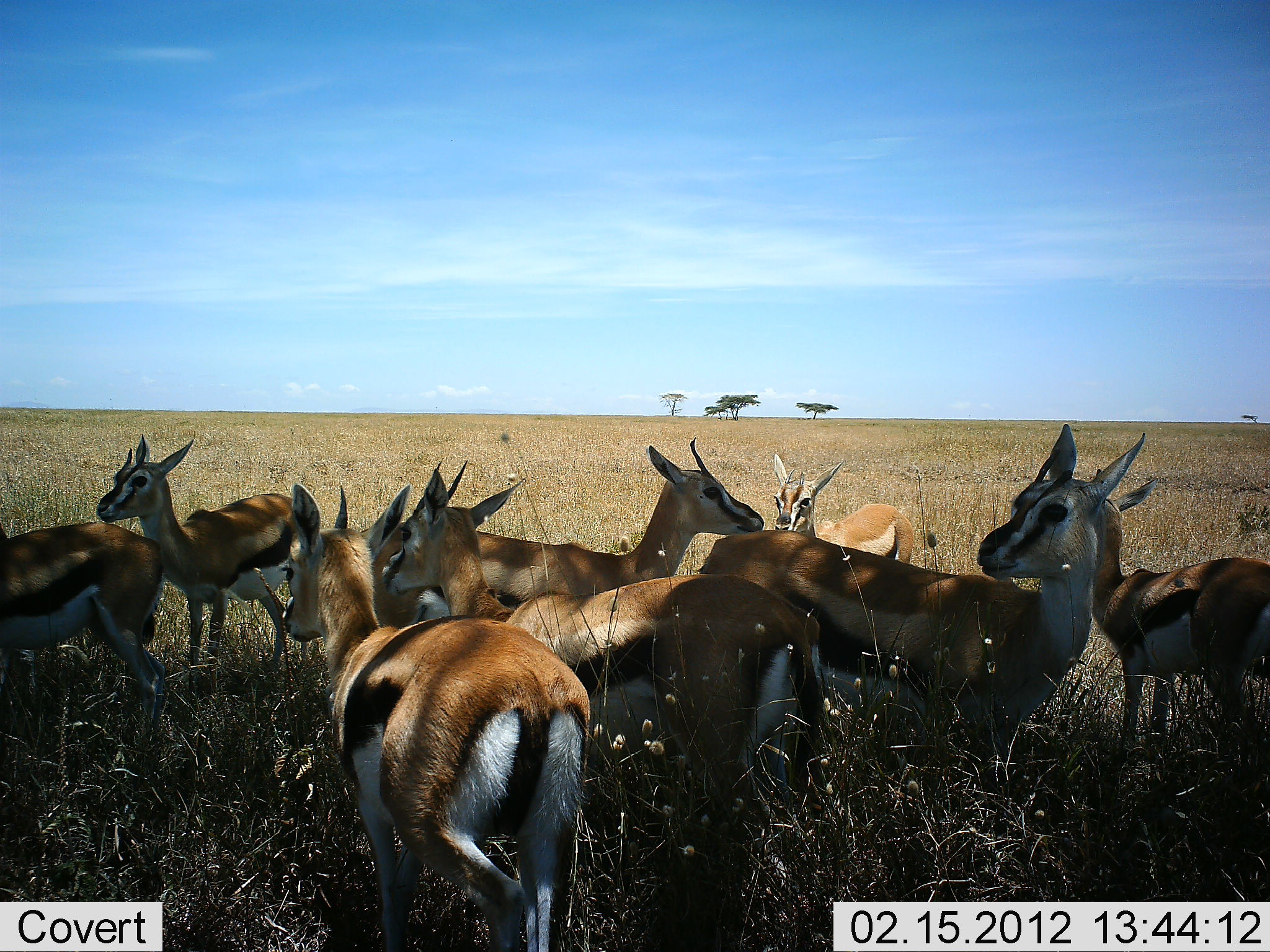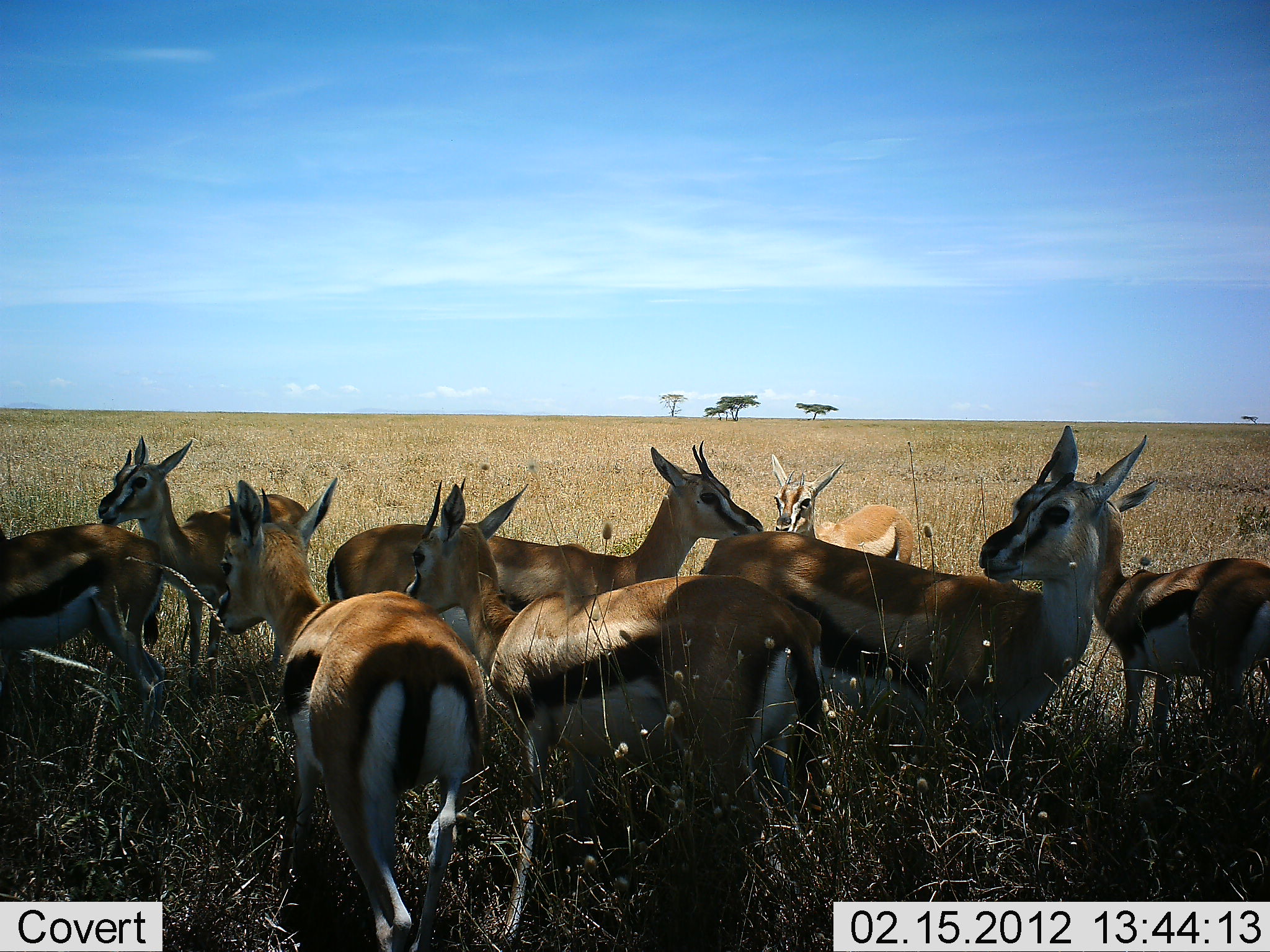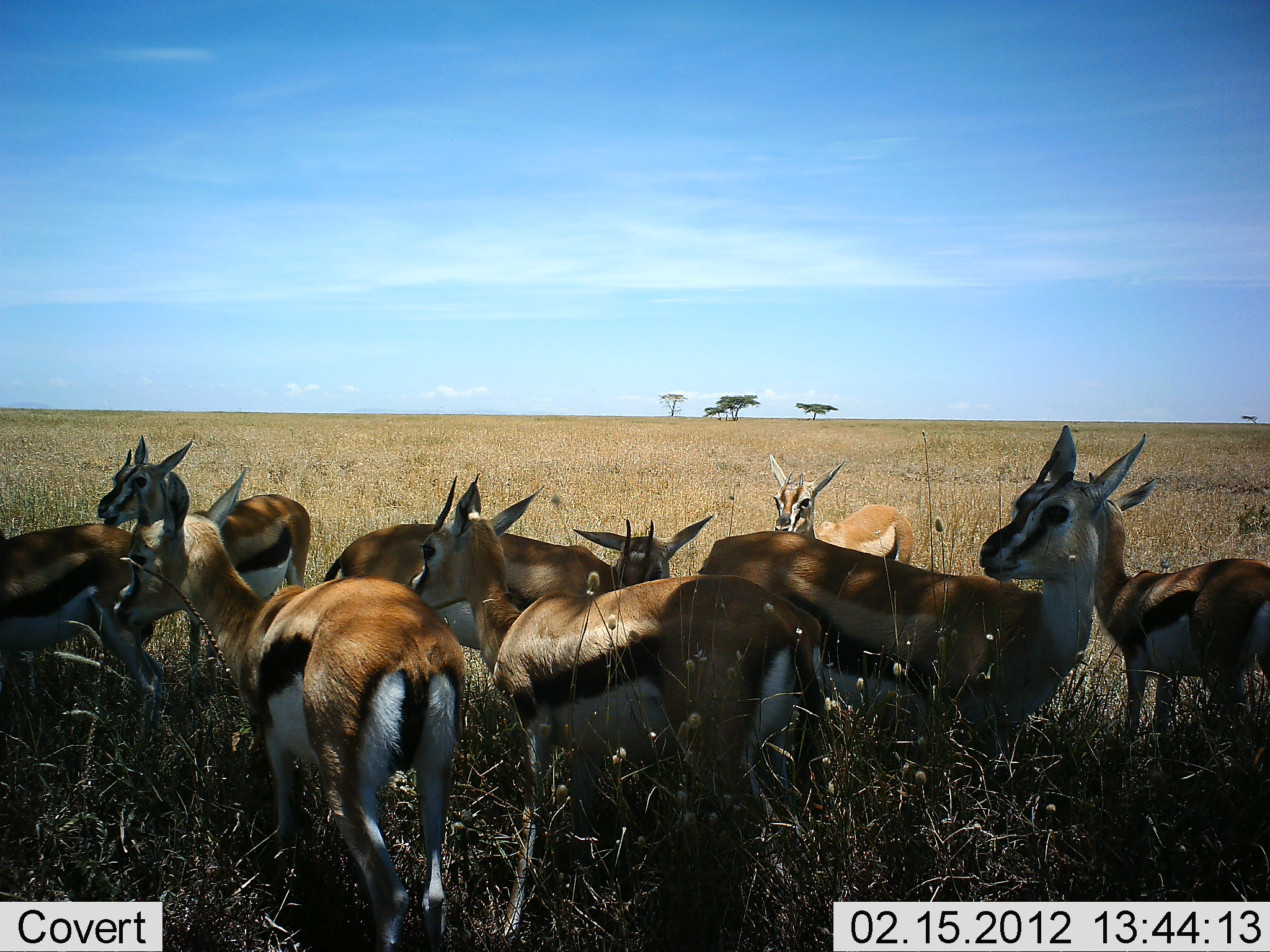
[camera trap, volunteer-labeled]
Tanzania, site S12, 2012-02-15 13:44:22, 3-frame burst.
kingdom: Animalia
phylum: Chordata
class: Mammalia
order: Artiodactyla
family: Bovidae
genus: Eudorcas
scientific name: Eudorcas thomsonii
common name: thomson's gazelle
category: gazellethomsons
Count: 8.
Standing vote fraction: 94%.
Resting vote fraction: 13%.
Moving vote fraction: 32%.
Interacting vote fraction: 16%.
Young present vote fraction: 13%.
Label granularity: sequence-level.